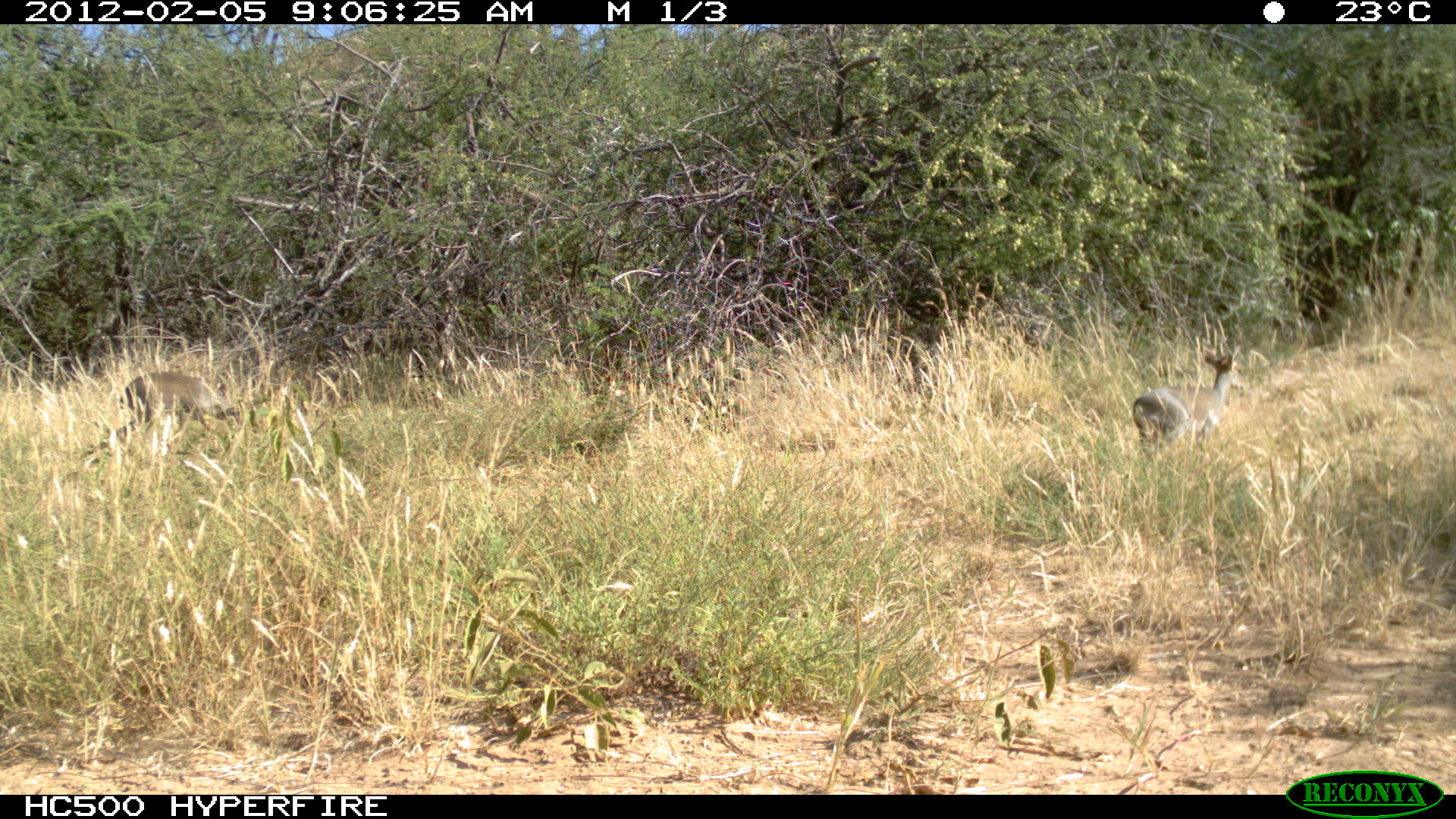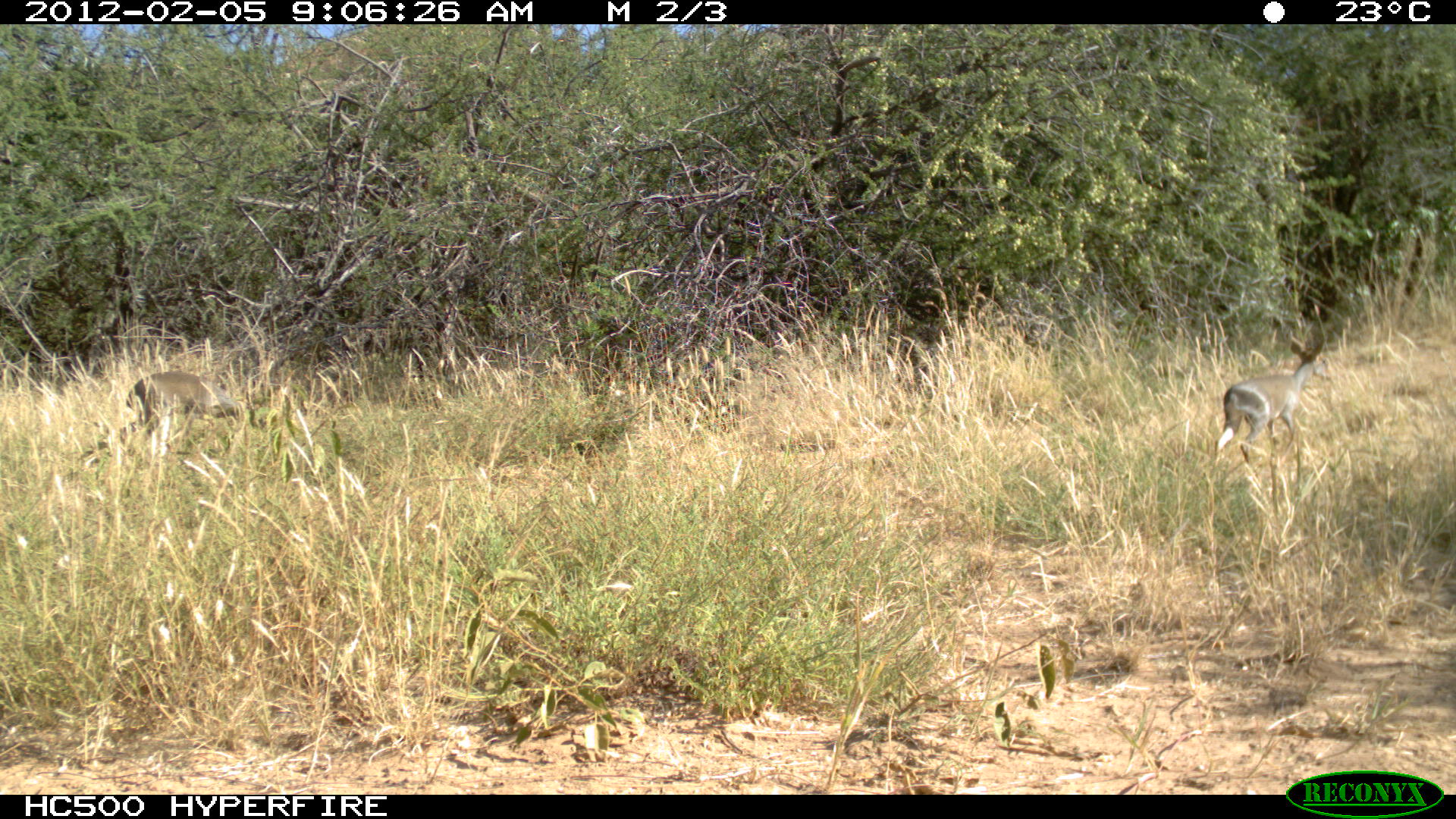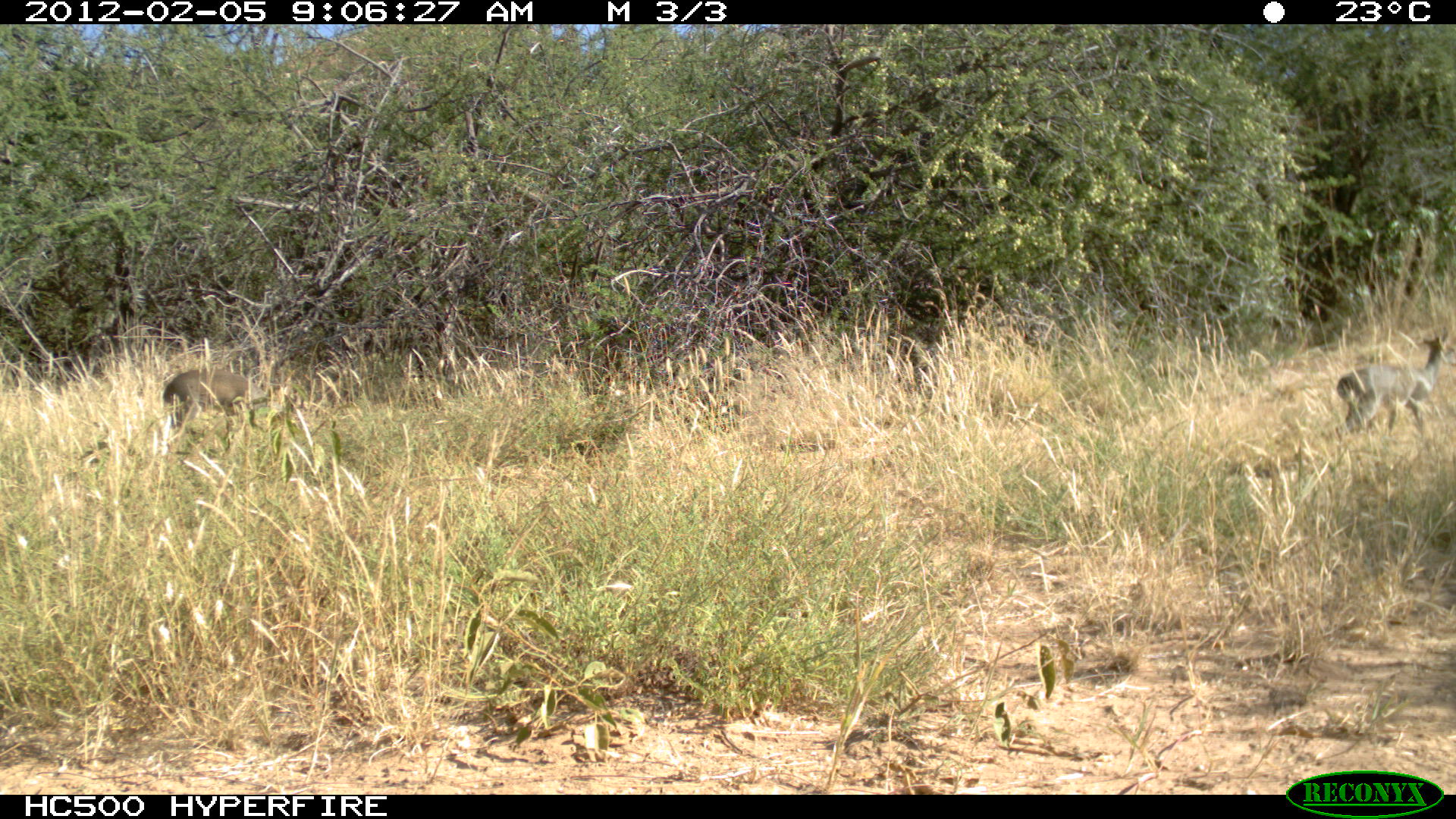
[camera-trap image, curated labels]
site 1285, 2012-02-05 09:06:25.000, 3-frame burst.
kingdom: Animalia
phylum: Chordata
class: Mammalia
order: Artiodactyla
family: Bovidae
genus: Madoqua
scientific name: Madoqua guentheri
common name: günther's dik-dik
Madoqua guentheri (günther's dik-dik), count 2.